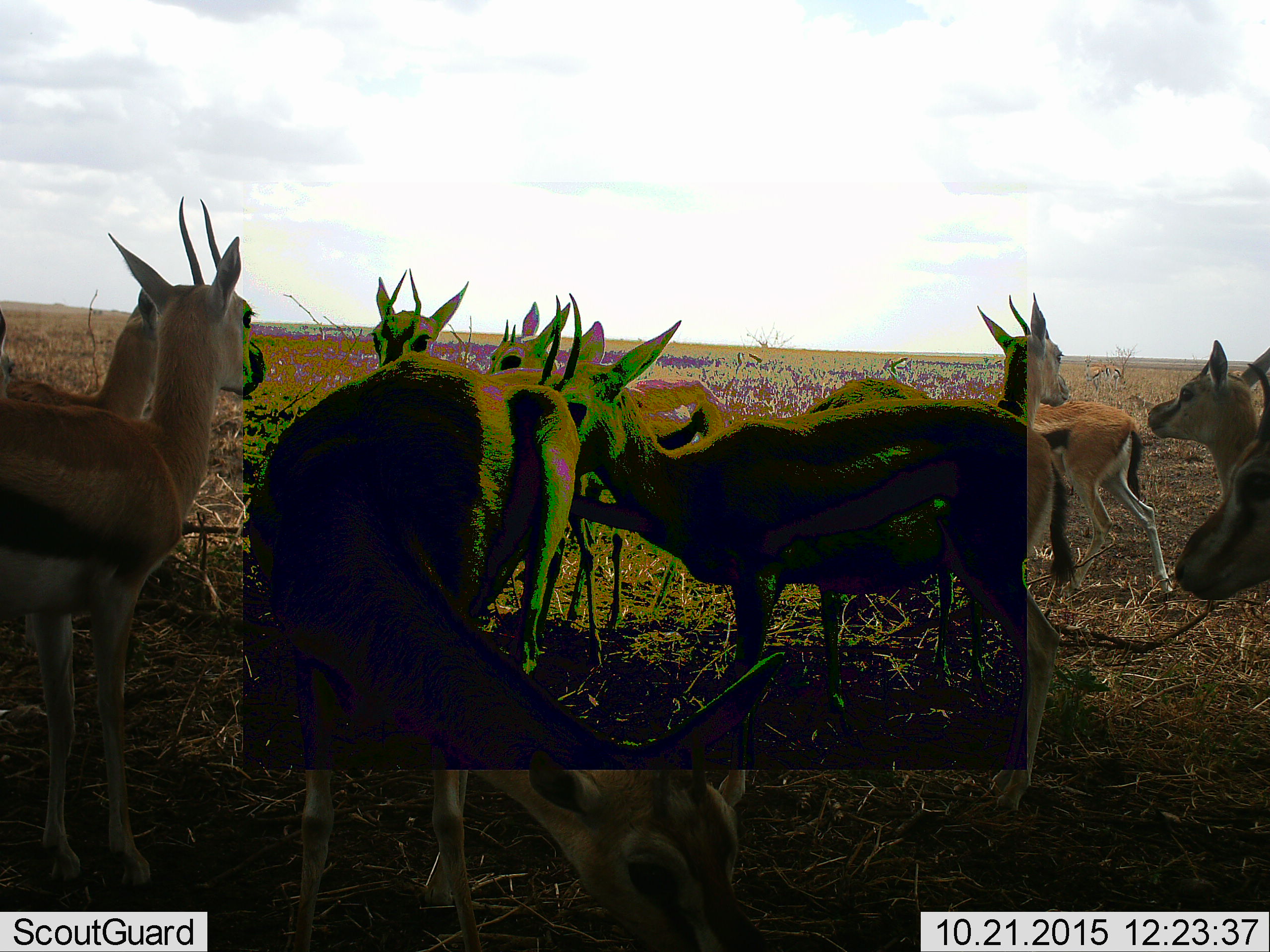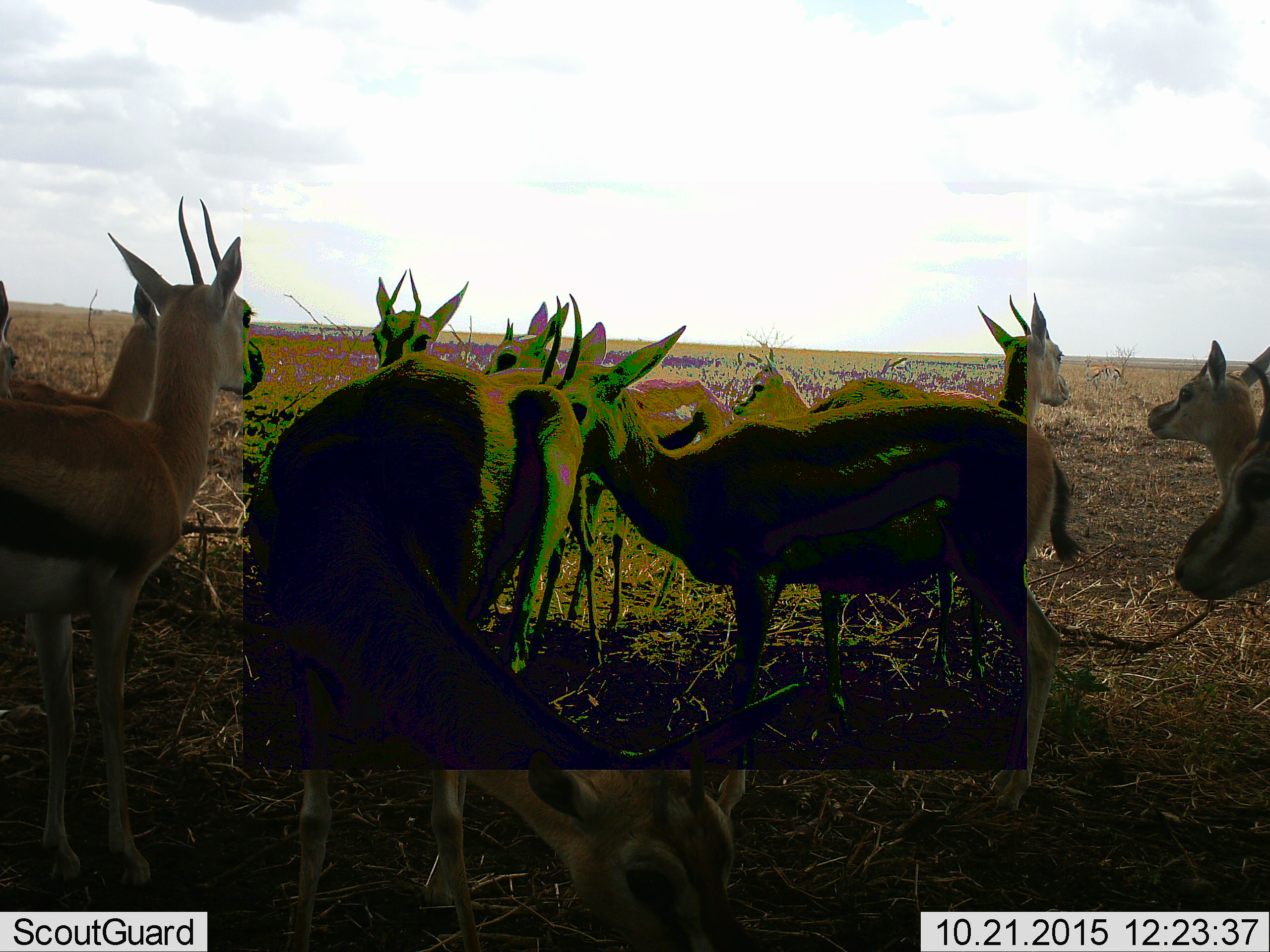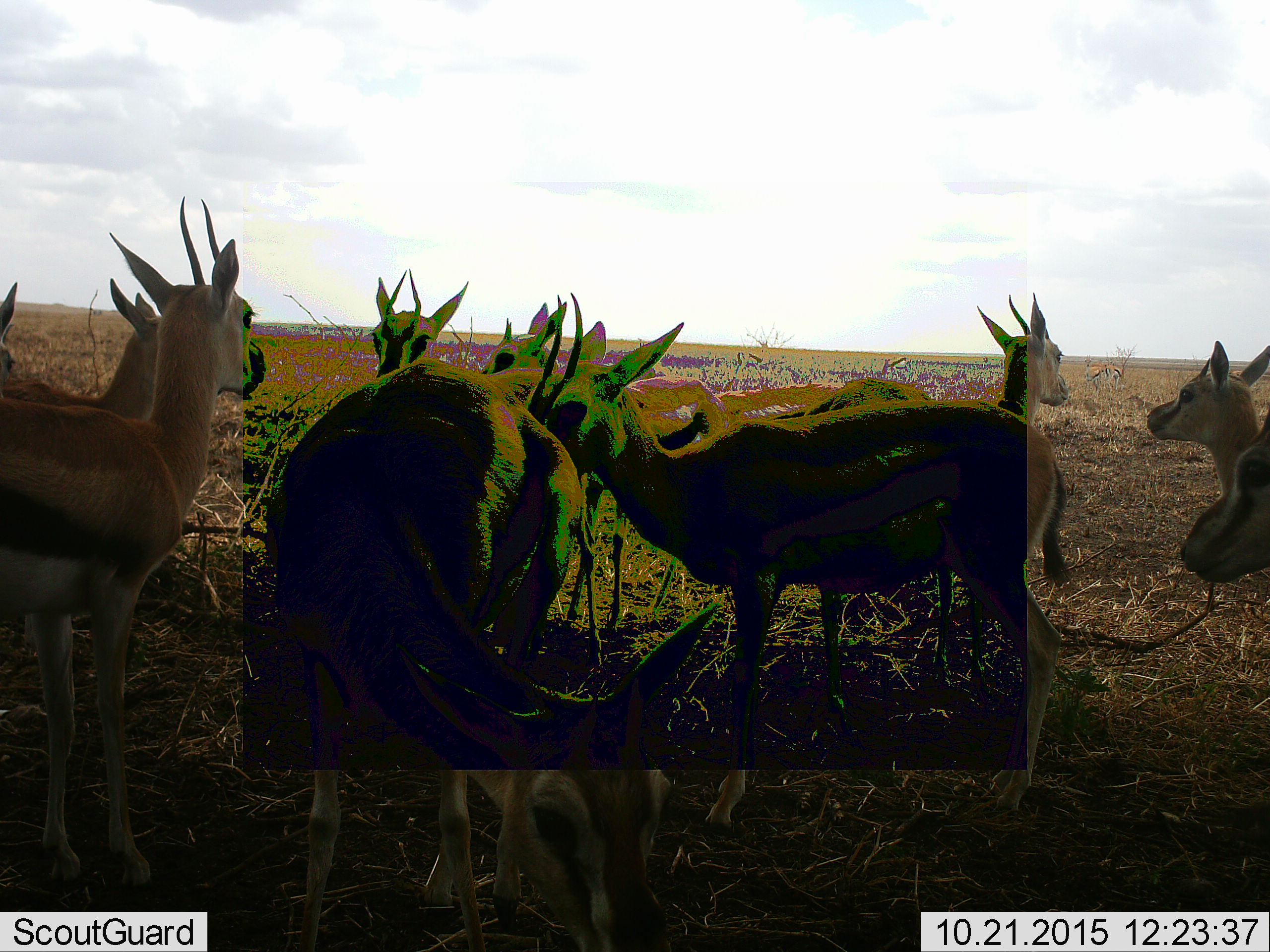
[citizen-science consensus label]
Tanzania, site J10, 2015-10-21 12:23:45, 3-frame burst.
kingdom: Animalia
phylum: Chordata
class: Mammalia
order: Artiodactyla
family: Bovidae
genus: Eudorcas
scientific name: Eudorcas thomsonii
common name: thomson's gazelle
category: gazellethomsons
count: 11-50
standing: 100%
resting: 0%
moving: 44%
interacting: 22%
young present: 22%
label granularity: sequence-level